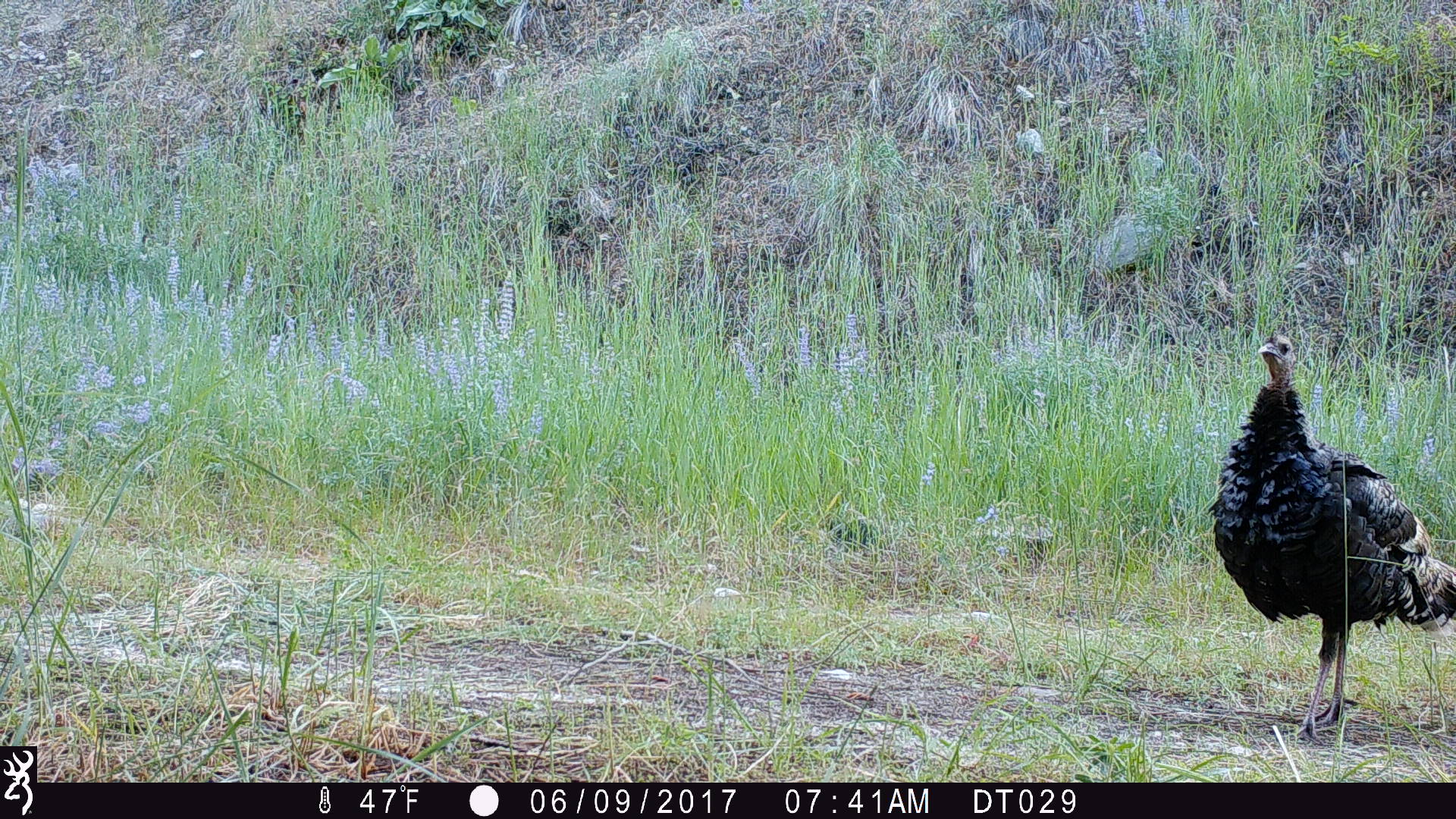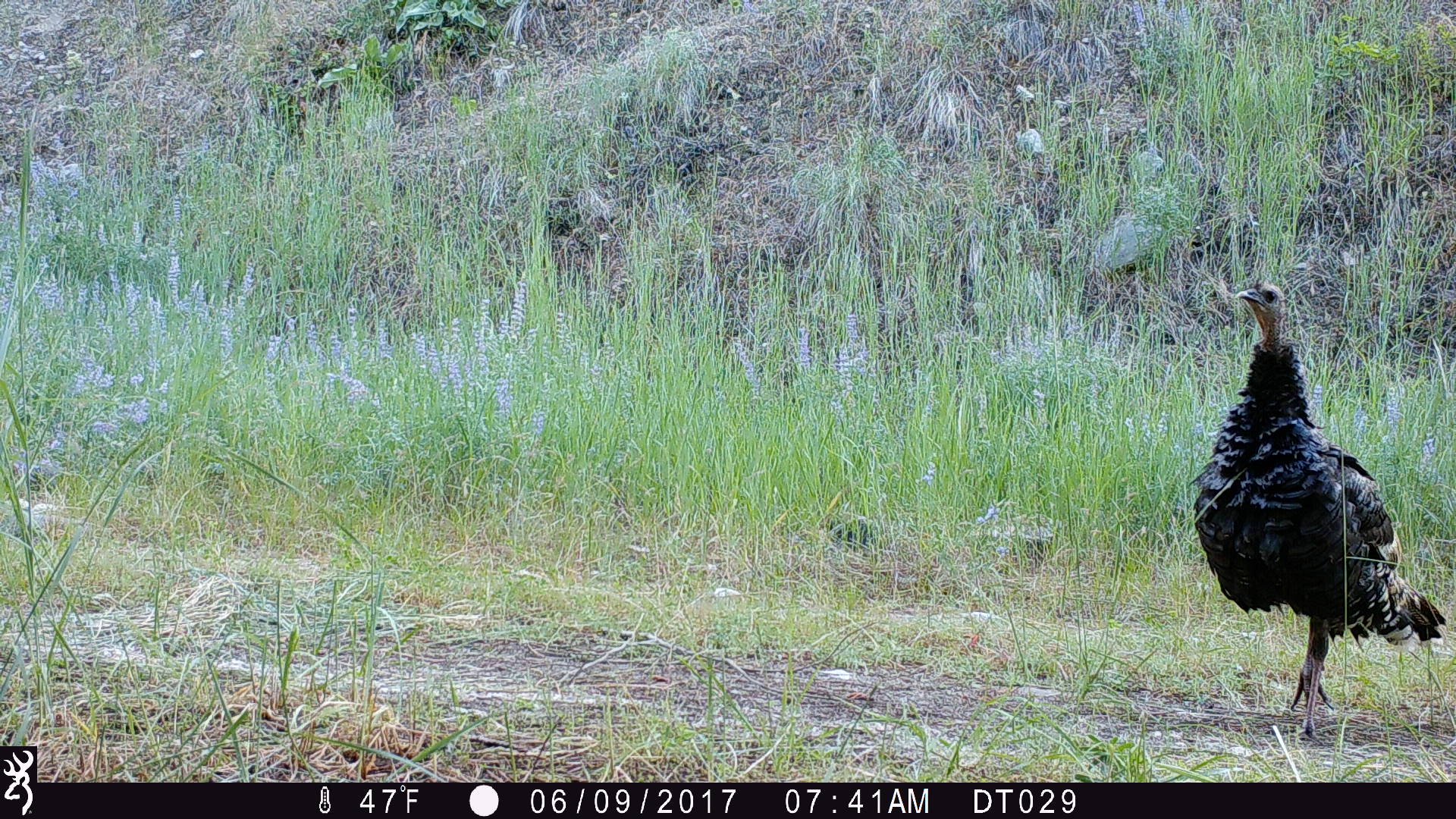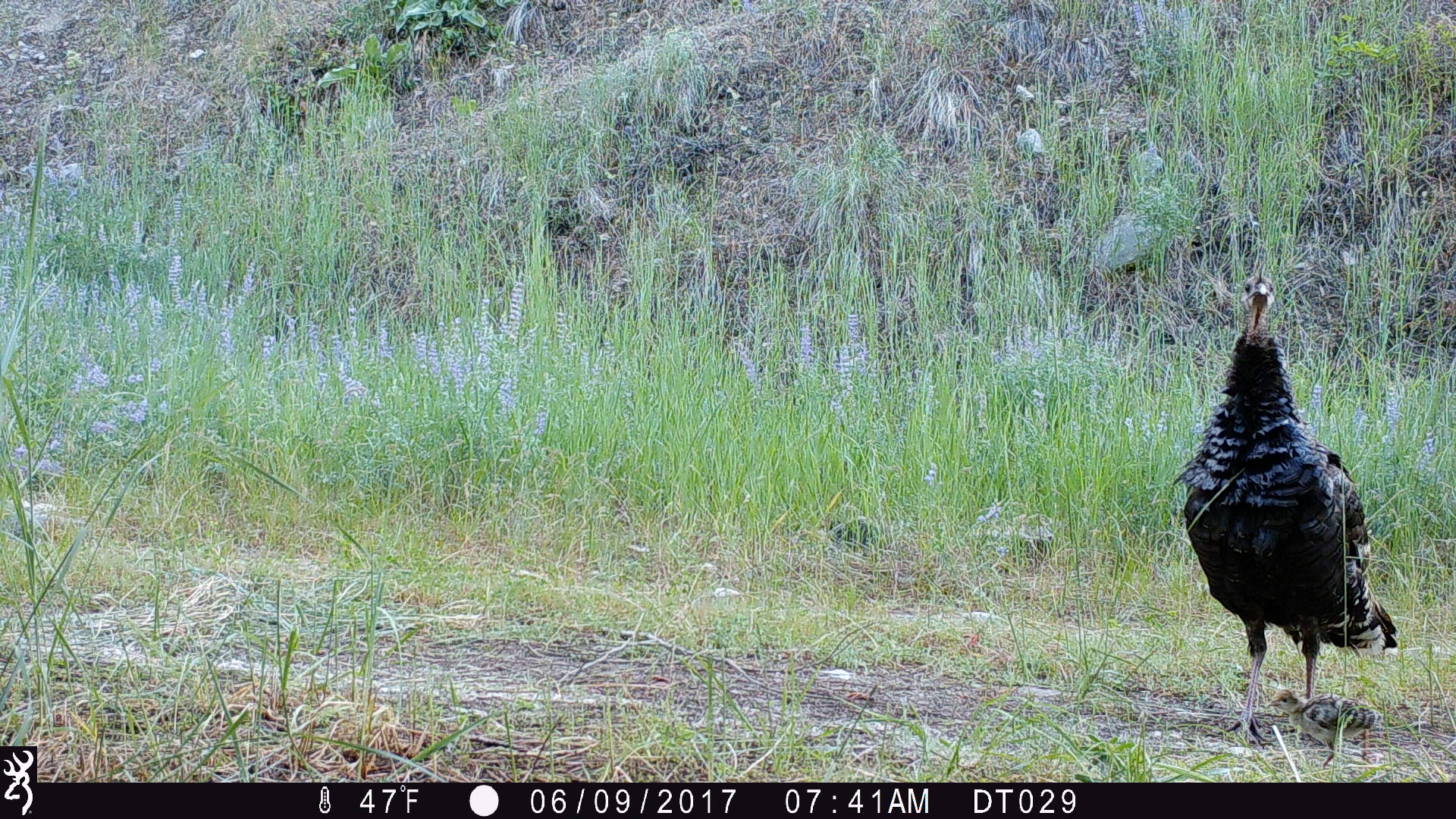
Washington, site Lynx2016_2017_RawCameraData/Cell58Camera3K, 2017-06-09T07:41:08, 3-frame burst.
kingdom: Animalia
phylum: Chordata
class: Aves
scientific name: Aves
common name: birds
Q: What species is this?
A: Aves (birds).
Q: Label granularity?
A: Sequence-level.